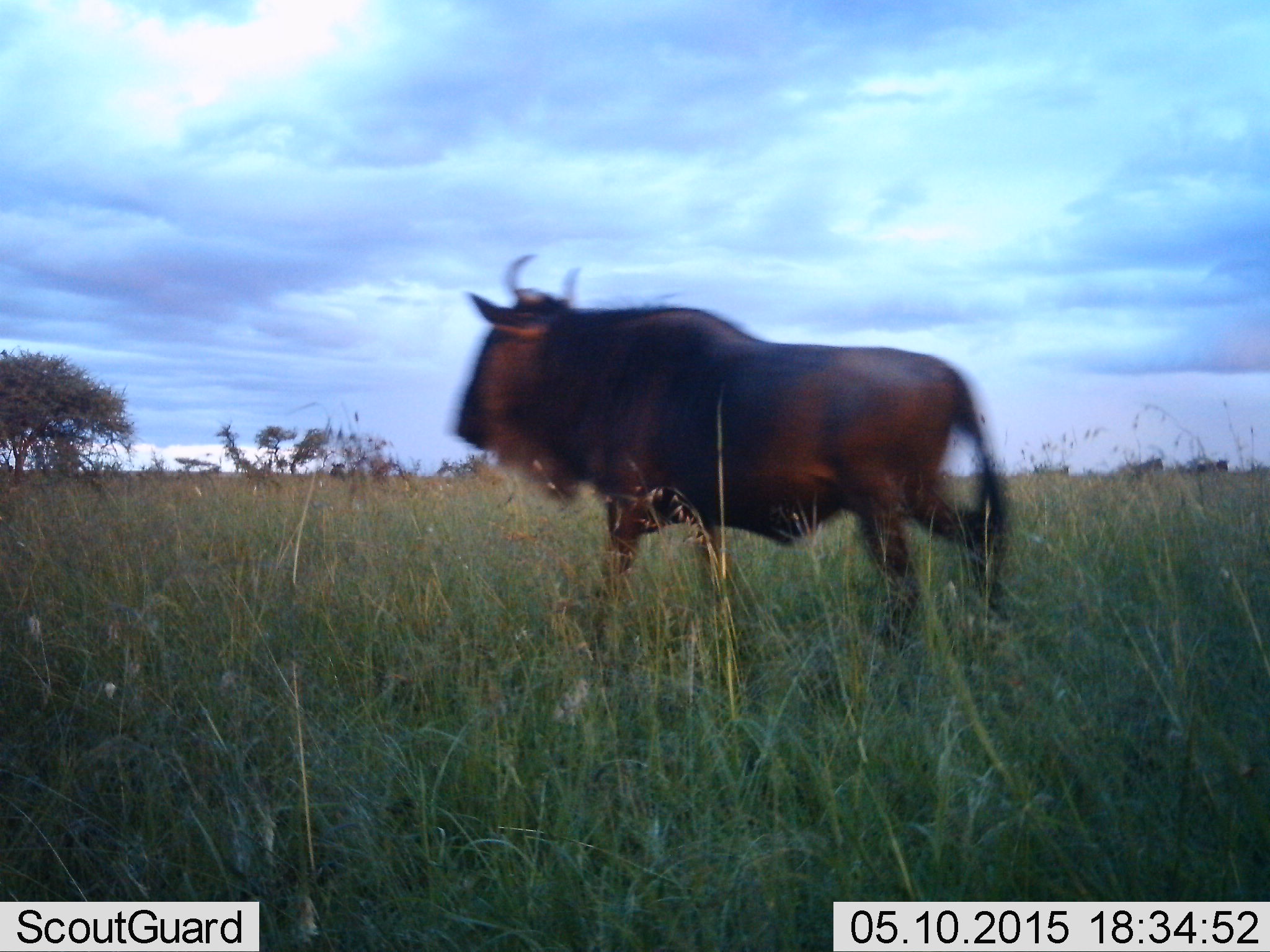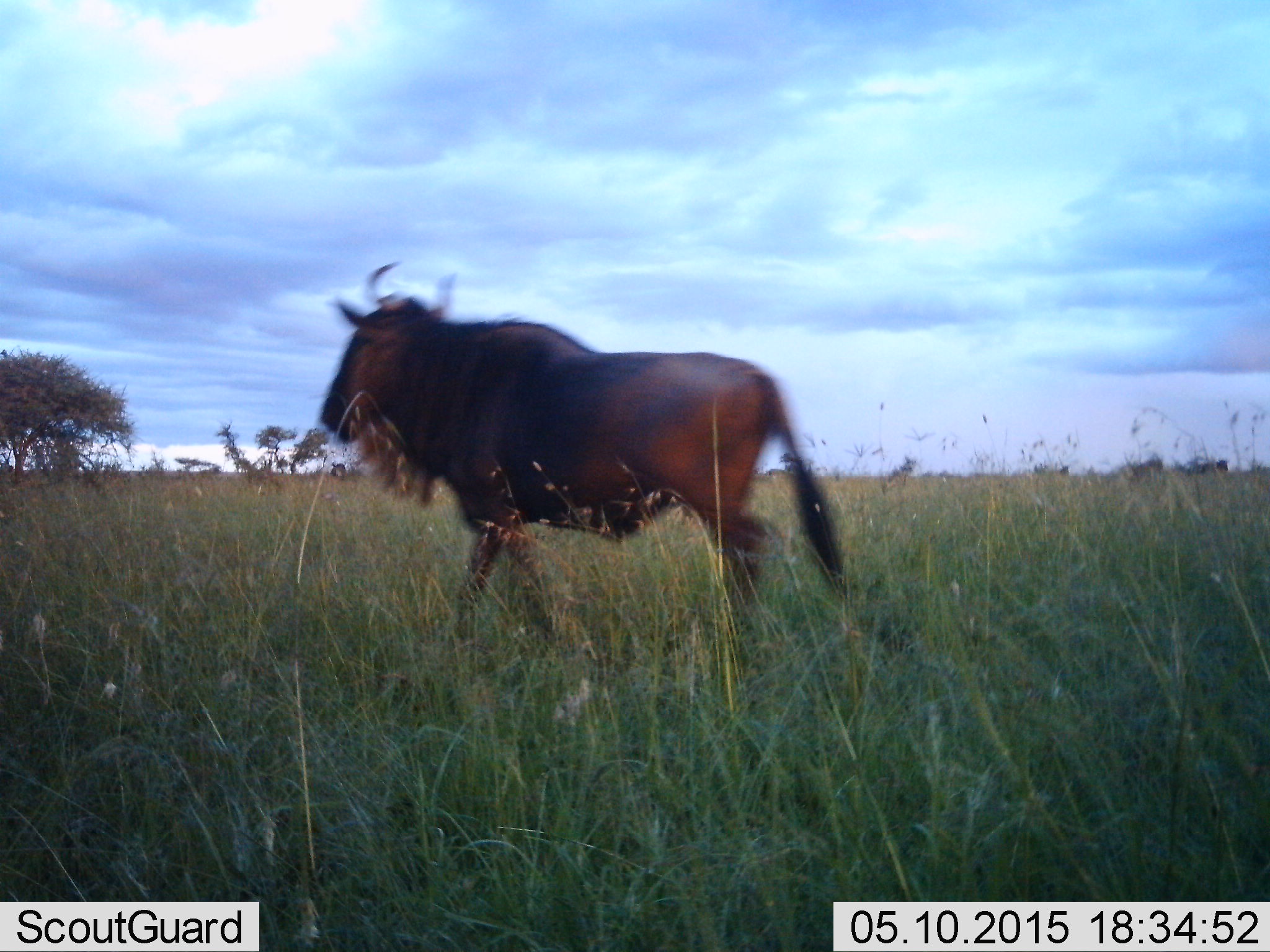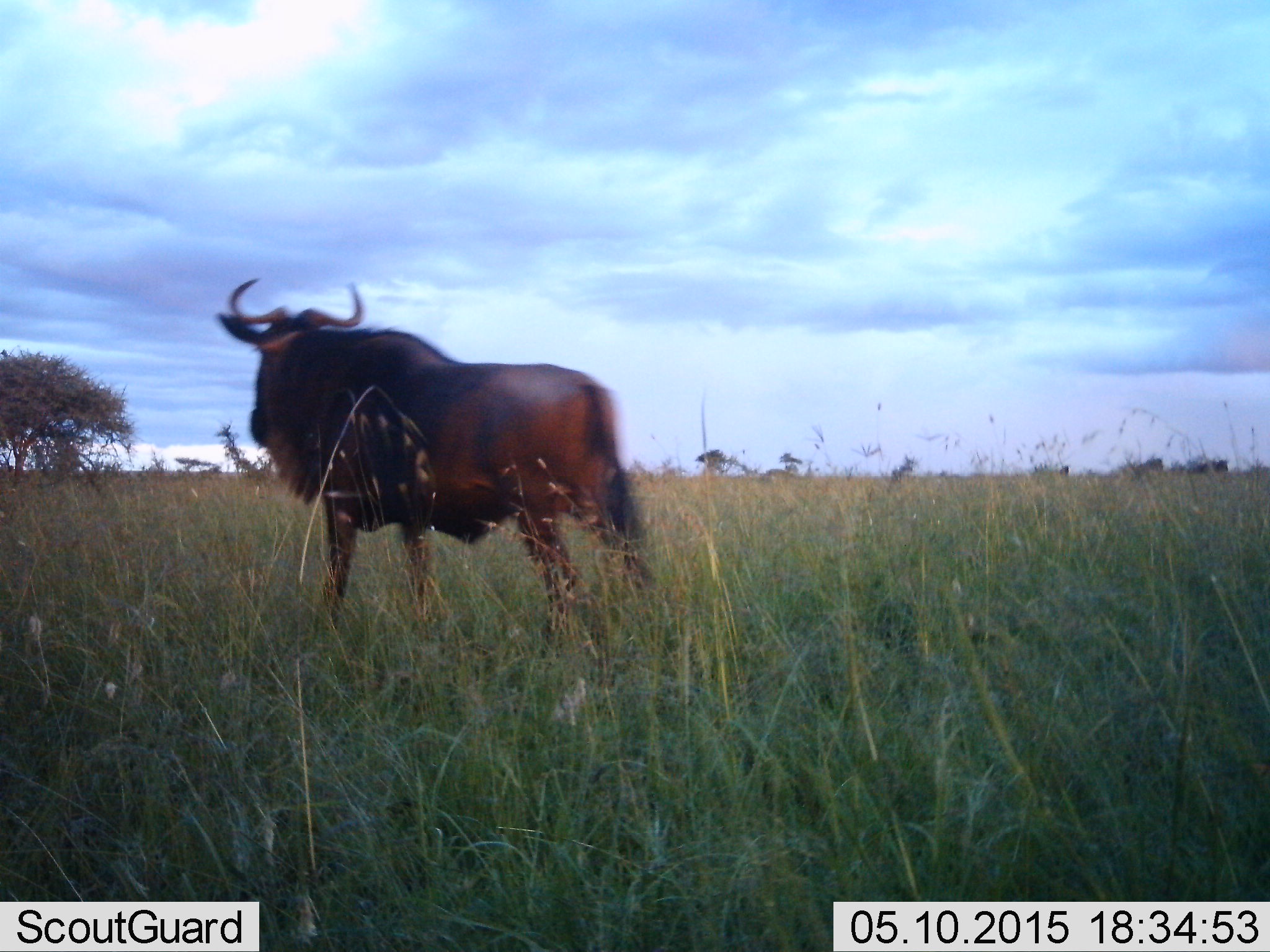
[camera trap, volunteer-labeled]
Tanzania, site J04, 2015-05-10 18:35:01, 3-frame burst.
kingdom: Animalia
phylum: Chordata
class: Mammalia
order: Artiodactyla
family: Bovidae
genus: Connochaetes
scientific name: Connochaetes taurinus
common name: blue wildebeest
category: wildebeest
Wildebeest (blue wildebeest) (Connochaetes taurinus), count 1. Behavior (volunteer vote fractions): standing 10%, resting 0%, moving 100%, interacting 0%. Young present (vote fraction): 0%. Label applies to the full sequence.